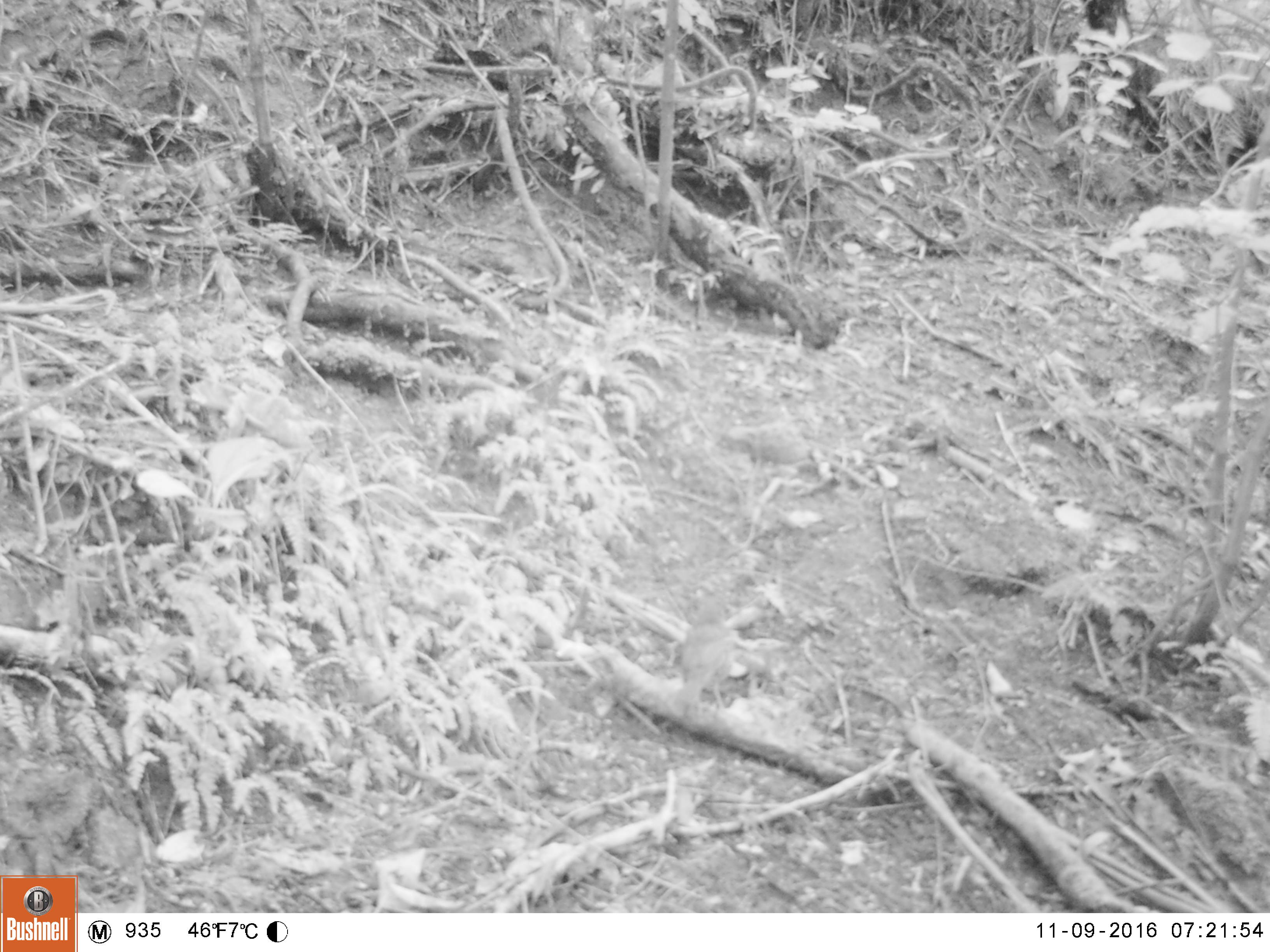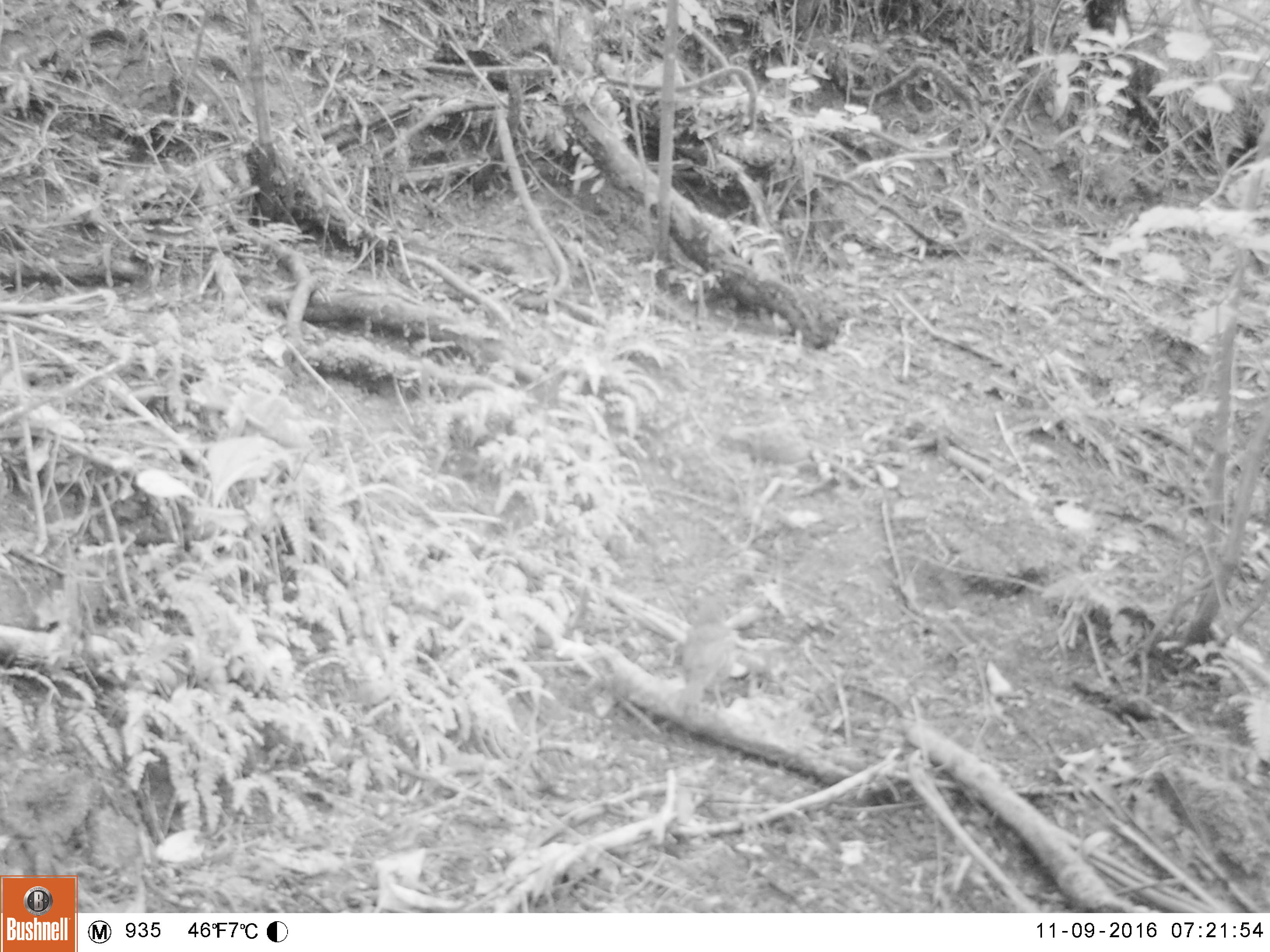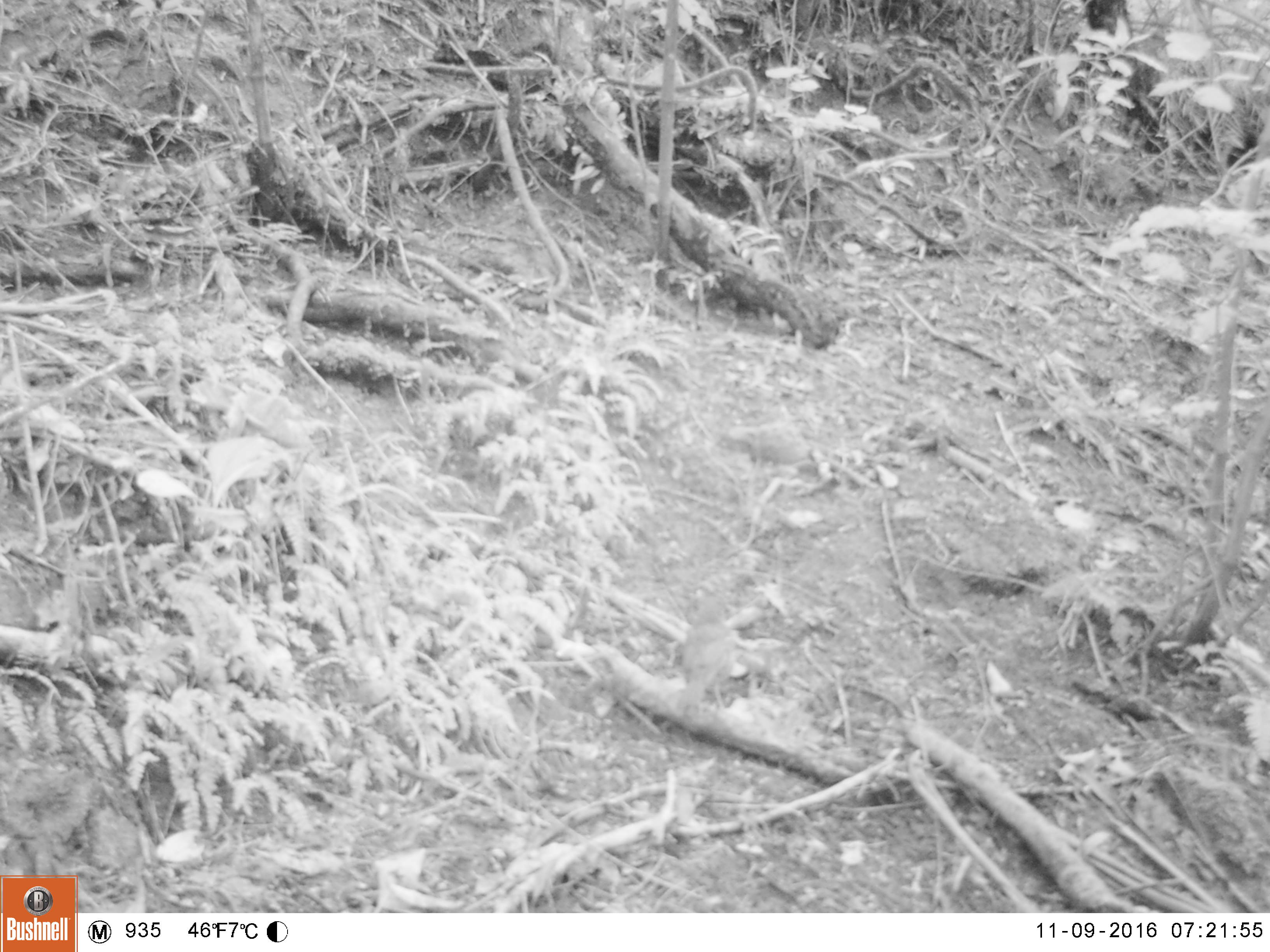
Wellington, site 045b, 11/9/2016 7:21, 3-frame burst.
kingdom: Animalia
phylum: Chordata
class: Aves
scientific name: Aves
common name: bird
Bird (Aves).